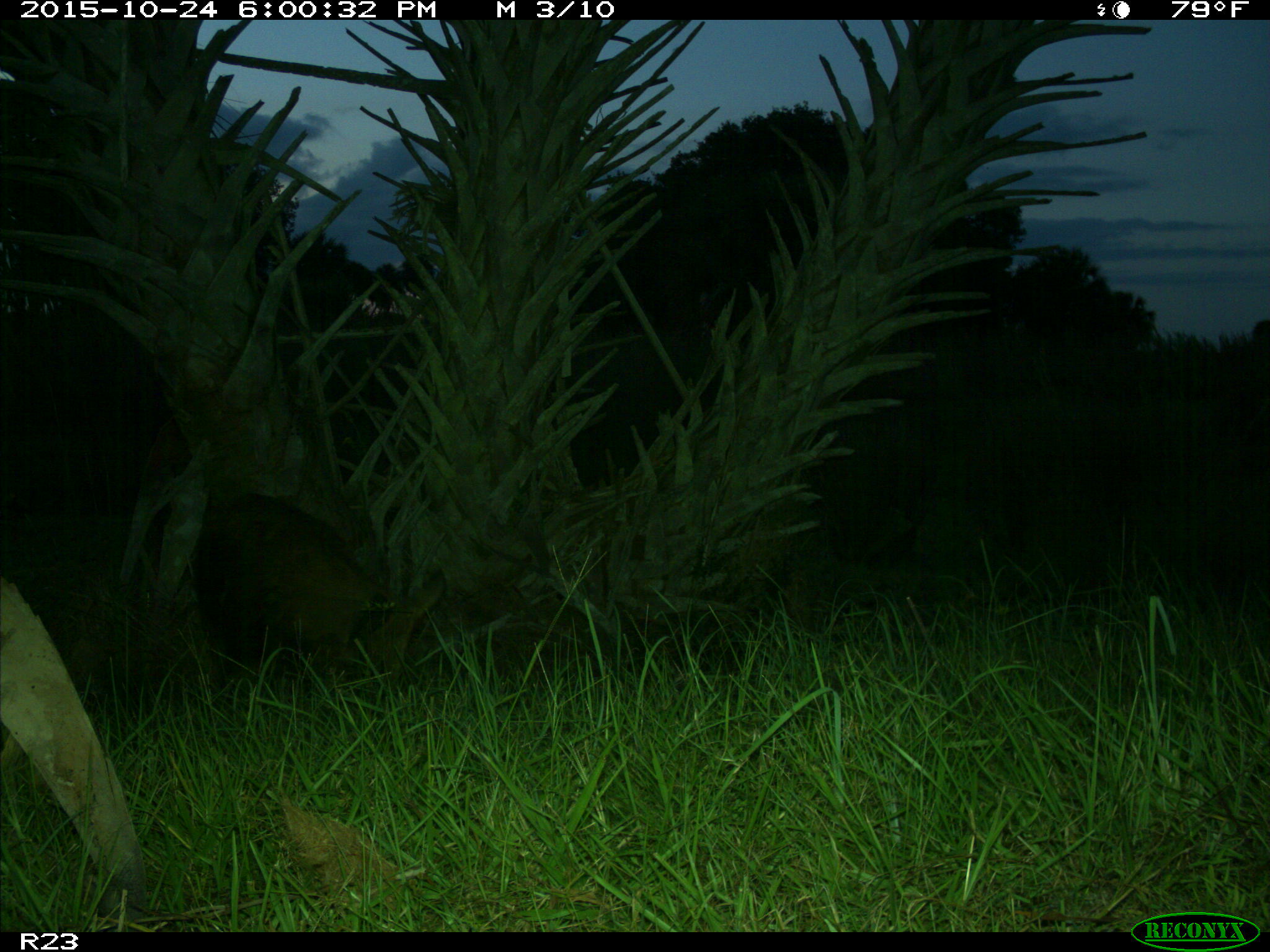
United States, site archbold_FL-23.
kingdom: Animalia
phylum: Chordata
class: Mammalia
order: Artiodactyla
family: Suidae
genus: Sus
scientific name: Sus scrofa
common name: wild boar